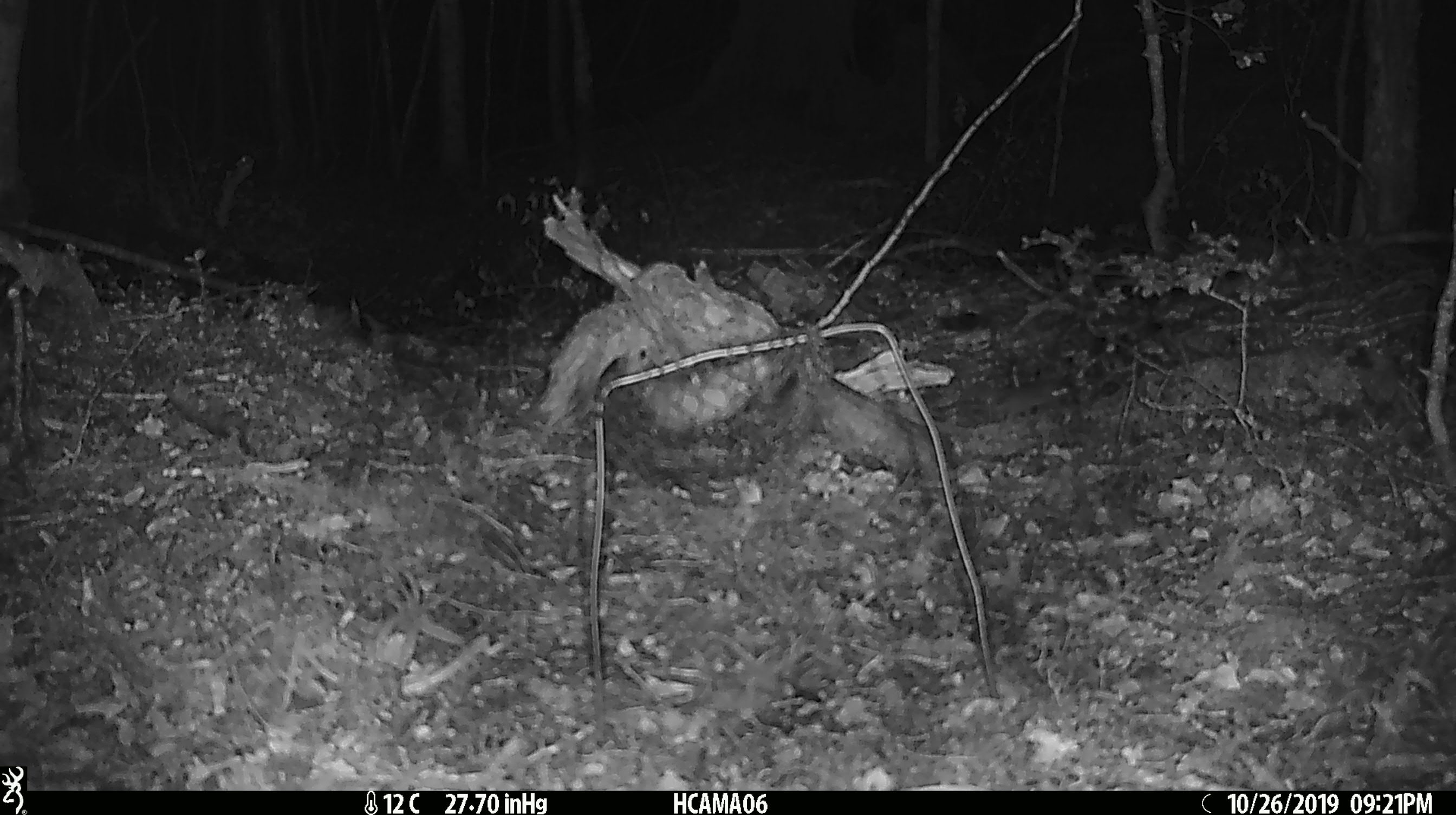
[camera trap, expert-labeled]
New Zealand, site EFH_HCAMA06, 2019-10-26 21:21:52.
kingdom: Animalia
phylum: Chordata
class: Mammalia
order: Rodentia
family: Muridae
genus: Mus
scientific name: Mus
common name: mouse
Mouse (Mus).